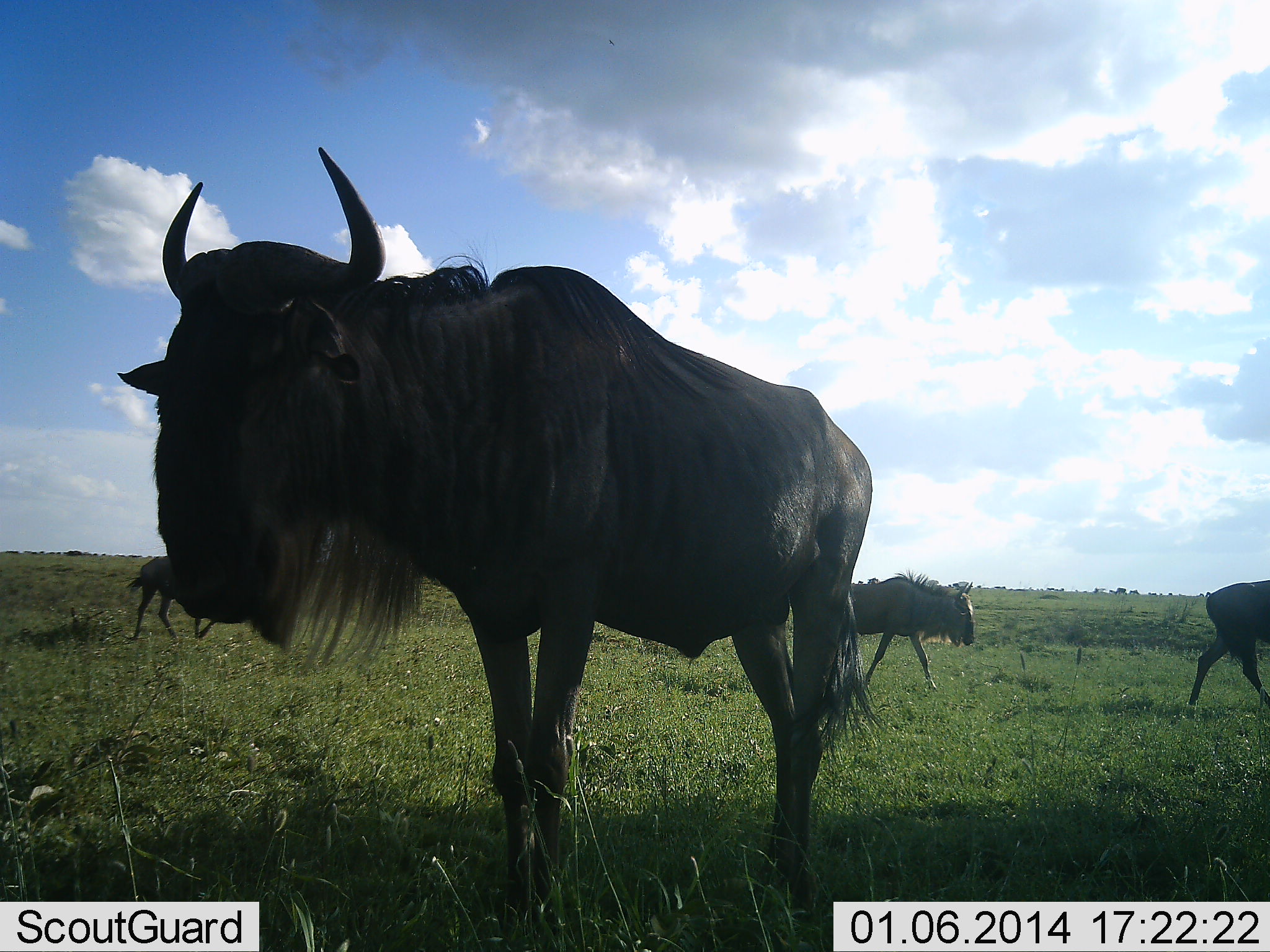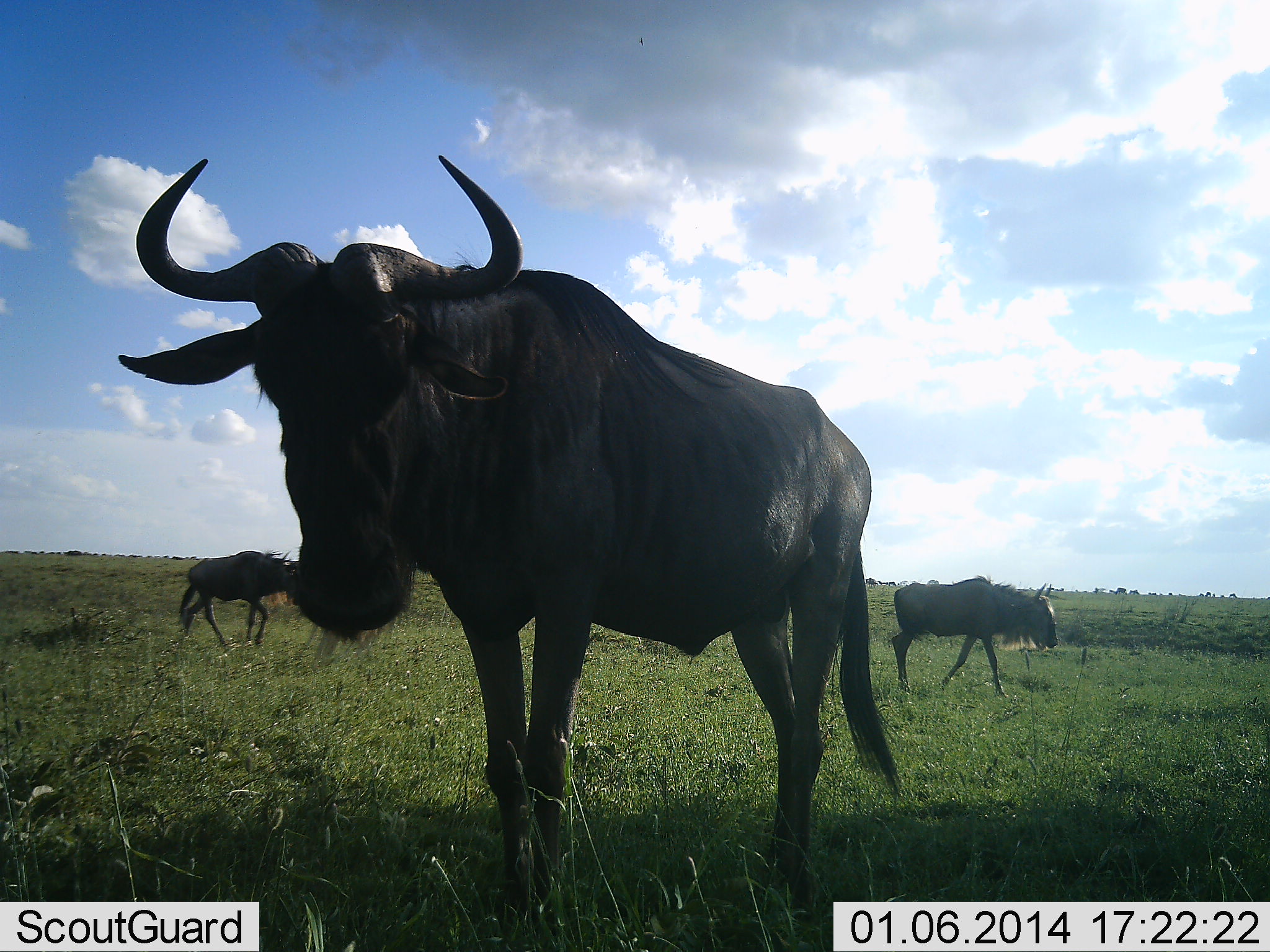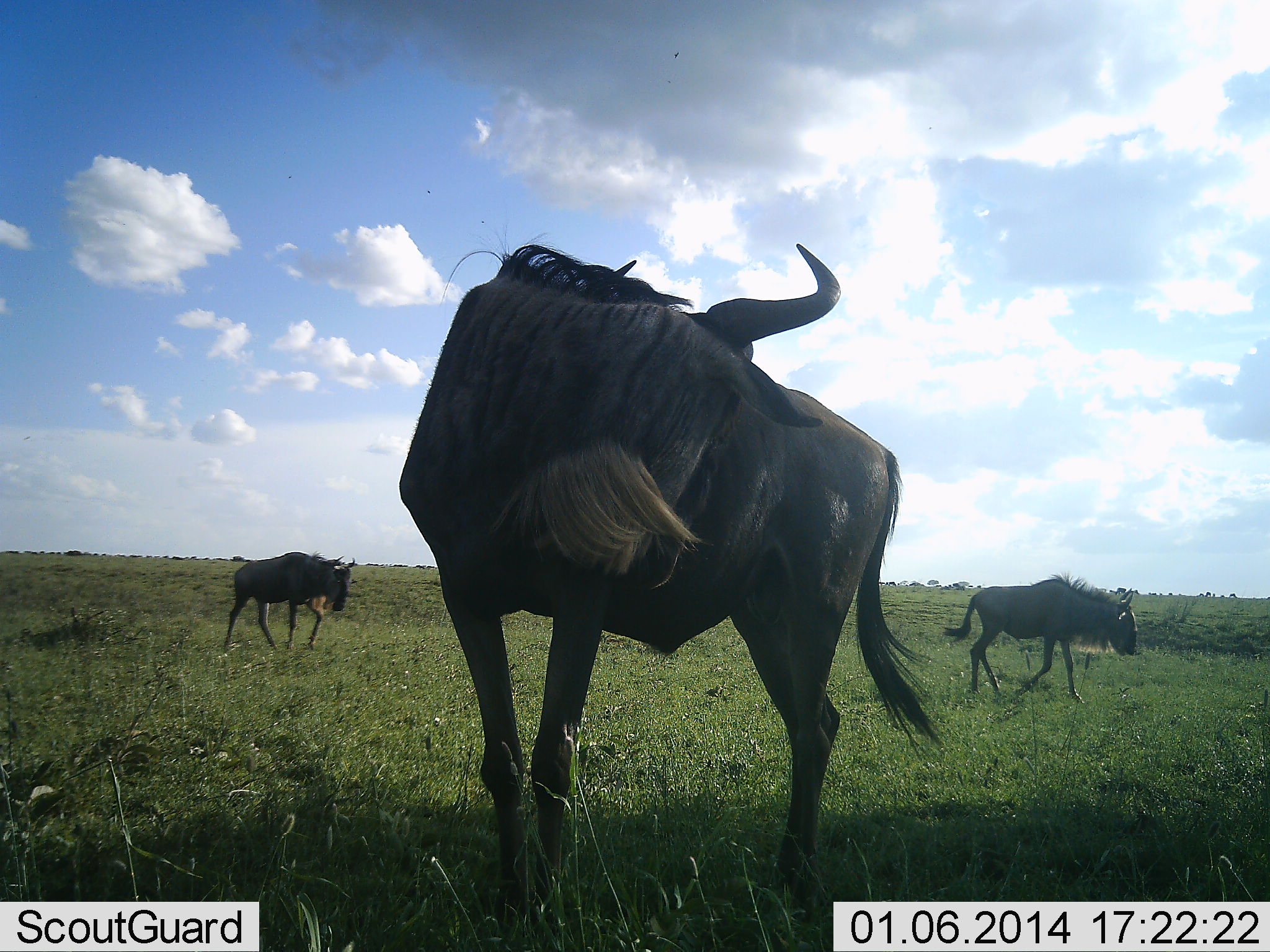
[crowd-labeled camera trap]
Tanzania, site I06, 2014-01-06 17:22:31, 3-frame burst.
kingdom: Animalia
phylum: Chordata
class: Mammalia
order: Artiodactyla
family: Bovidae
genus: Connochaetes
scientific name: Connochaetes taurinus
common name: blue wildebeest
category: wildebeest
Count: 4.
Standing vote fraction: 60%.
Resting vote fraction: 10%.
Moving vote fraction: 80%.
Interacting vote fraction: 0%.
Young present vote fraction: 0%.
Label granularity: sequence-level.